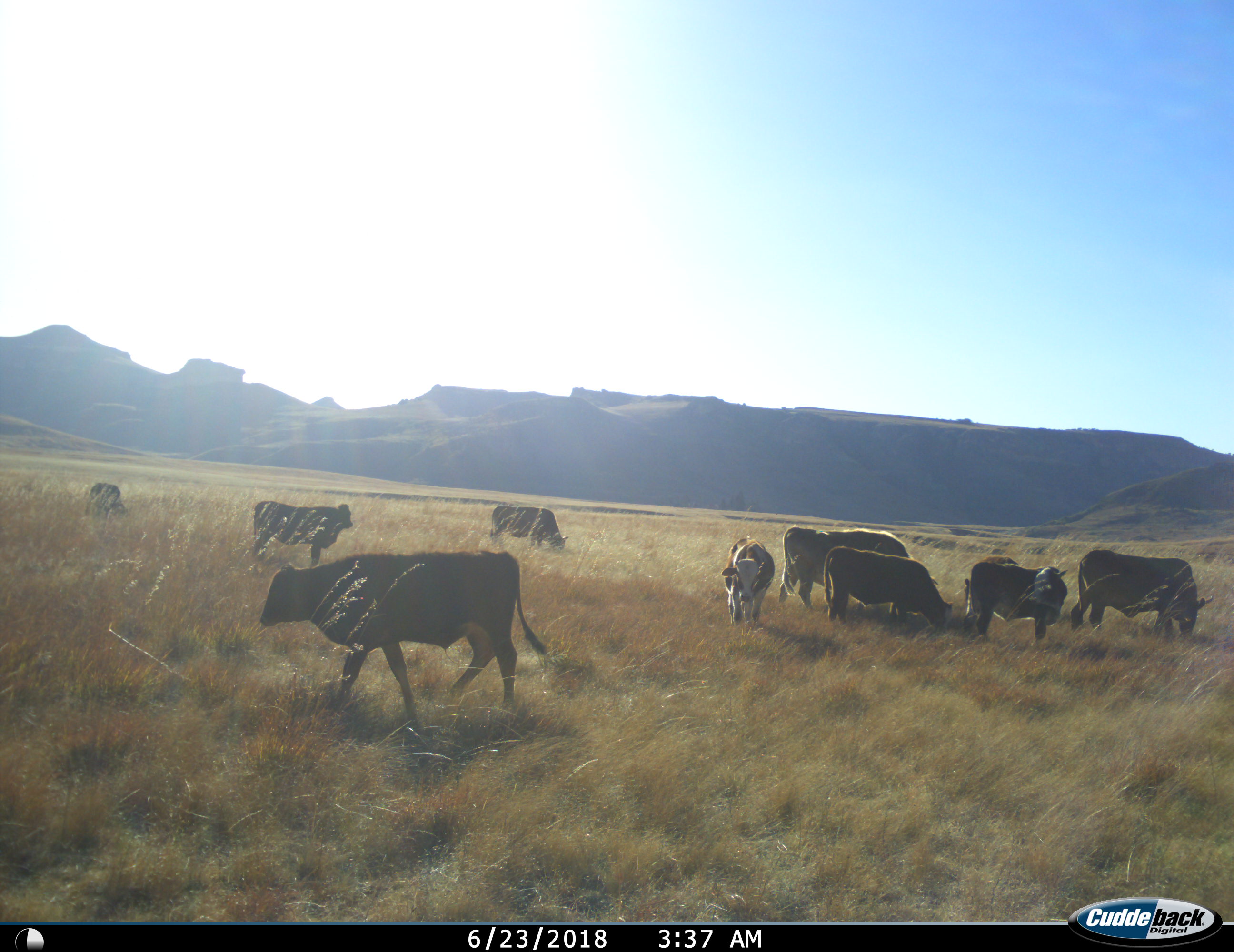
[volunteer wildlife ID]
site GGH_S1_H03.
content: unidentified animal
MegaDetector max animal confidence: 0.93